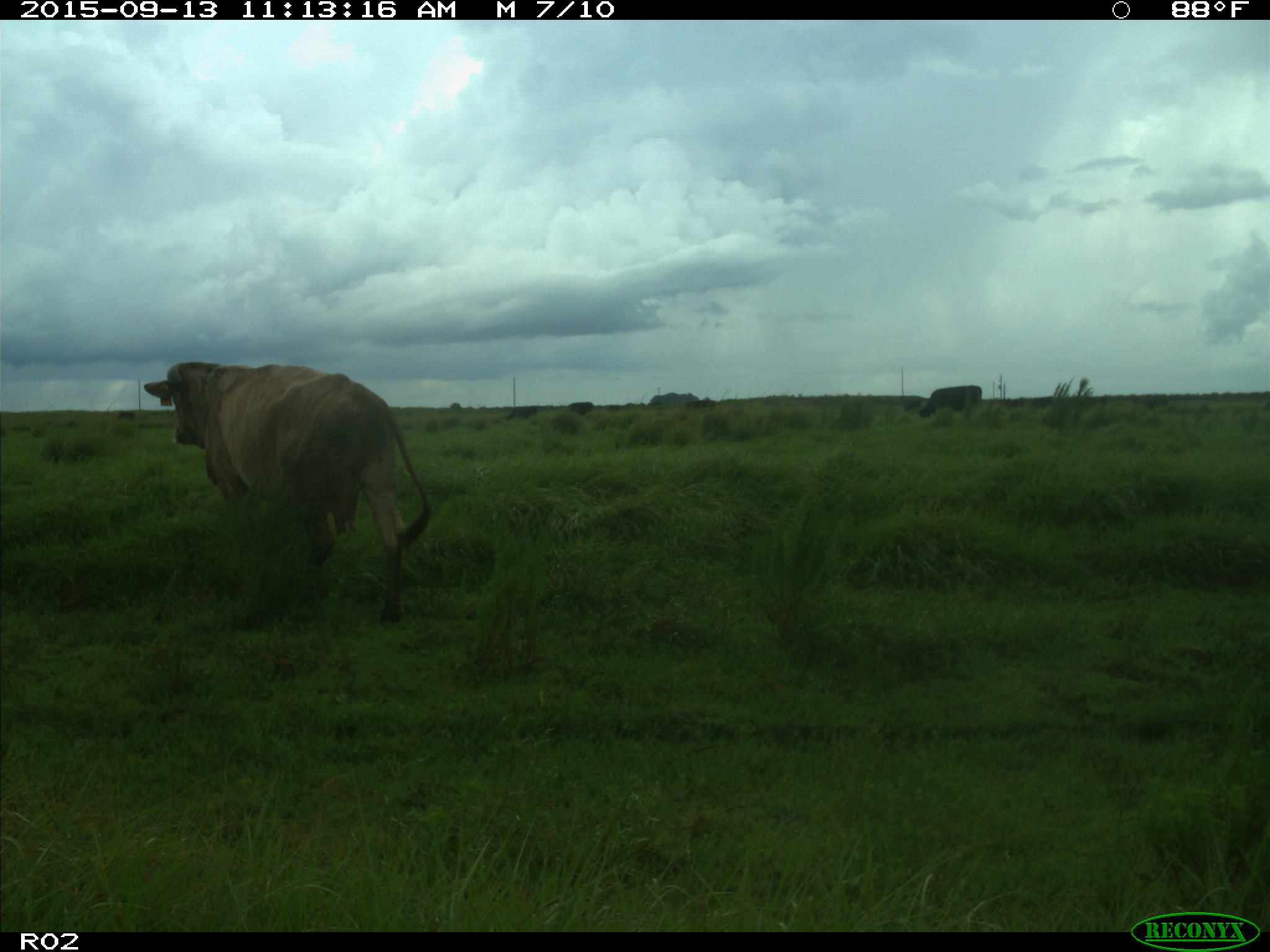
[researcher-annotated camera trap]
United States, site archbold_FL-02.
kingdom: Animalia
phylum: Chordata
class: Mammalia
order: Artiodactyla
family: Bovidae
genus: Bos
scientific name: Bos taurus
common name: domestic cow